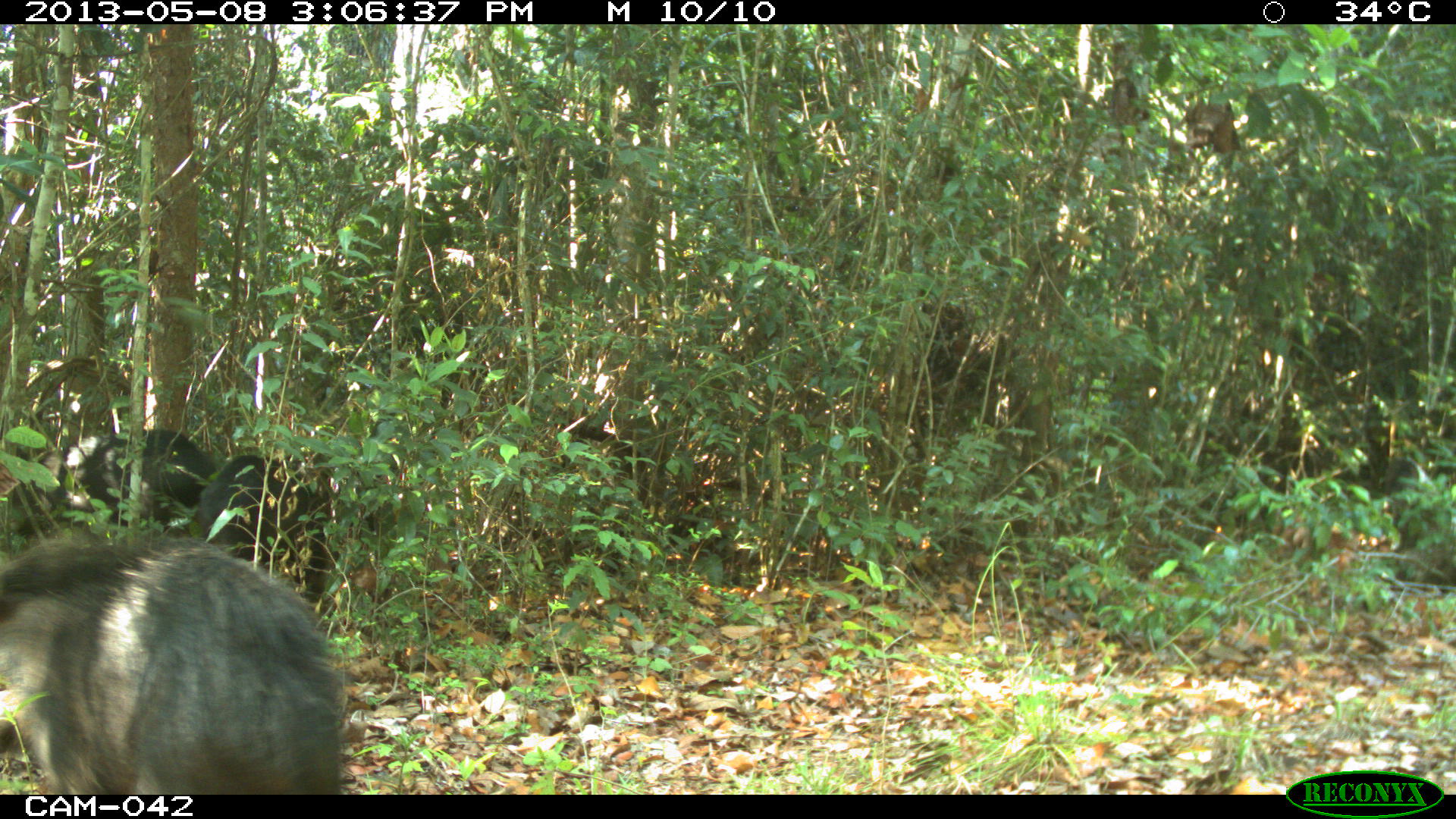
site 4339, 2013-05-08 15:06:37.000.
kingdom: Animalia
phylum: Chordata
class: Mammalia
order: Artiodactyla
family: Tayassuidae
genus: Tayassu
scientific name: Tayassu pecari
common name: white-lipped peccary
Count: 32.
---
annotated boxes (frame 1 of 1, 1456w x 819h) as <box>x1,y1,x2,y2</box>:
tayassu pecari: <box>0,534,350,791</box>; <box>197,455,336,603</box>; <box>75,431,214,519</box>